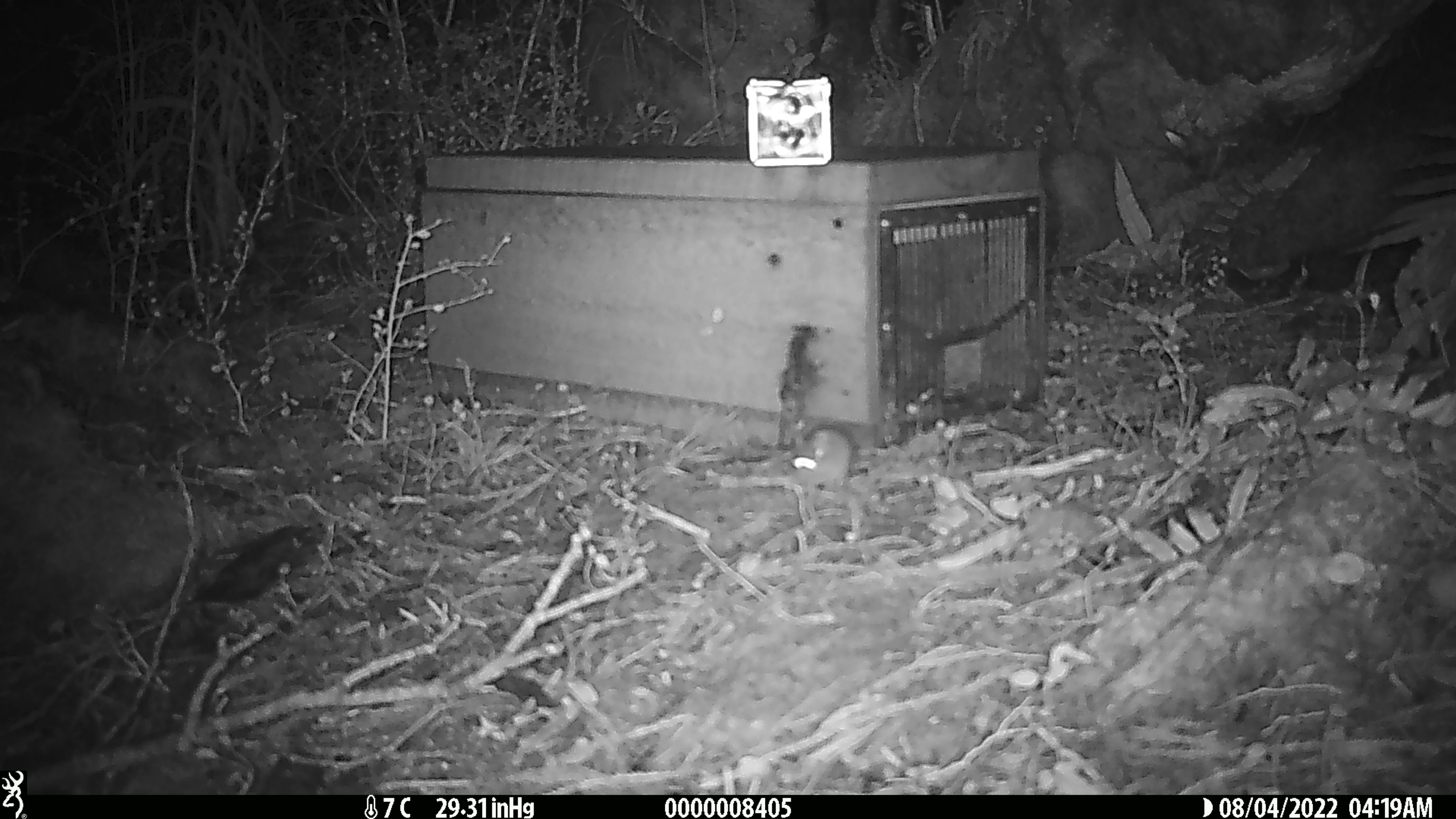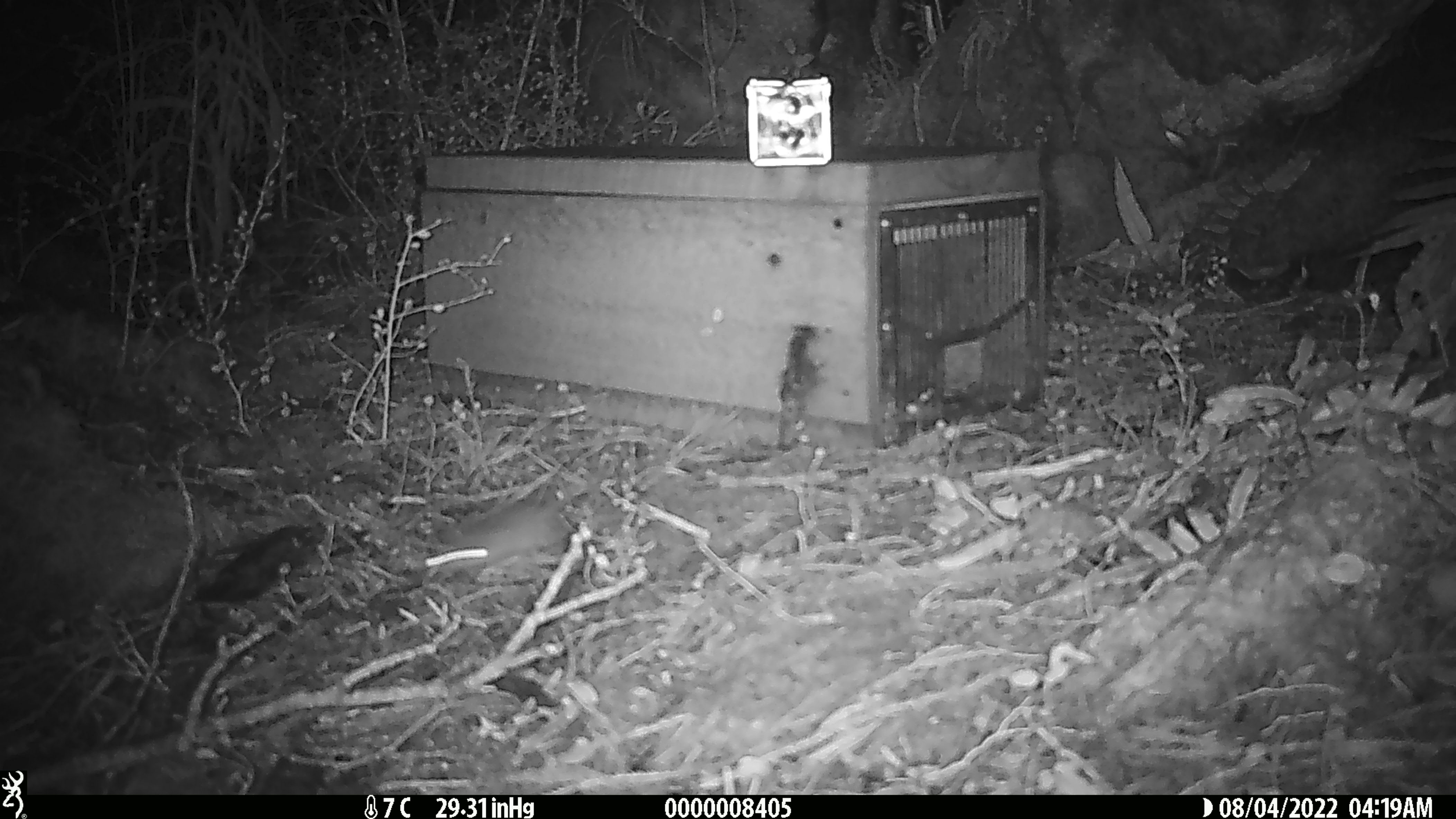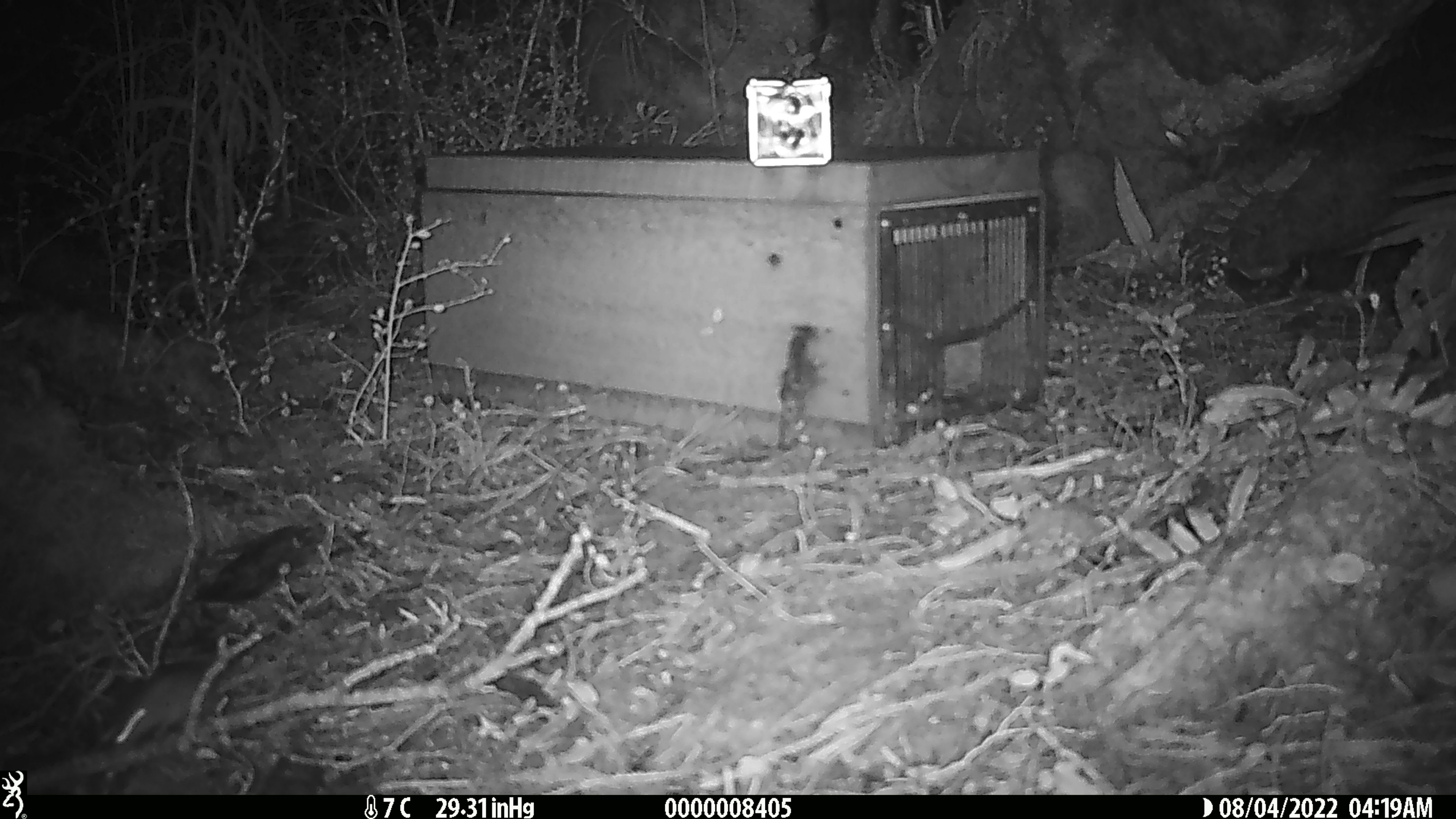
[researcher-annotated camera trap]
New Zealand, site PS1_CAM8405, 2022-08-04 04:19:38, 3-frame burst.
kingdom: Animalia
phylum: Chordata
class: Mammalia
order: Rodentia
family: Muridae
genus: Mus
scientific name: Mus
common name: mouse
Mouse (Mus).